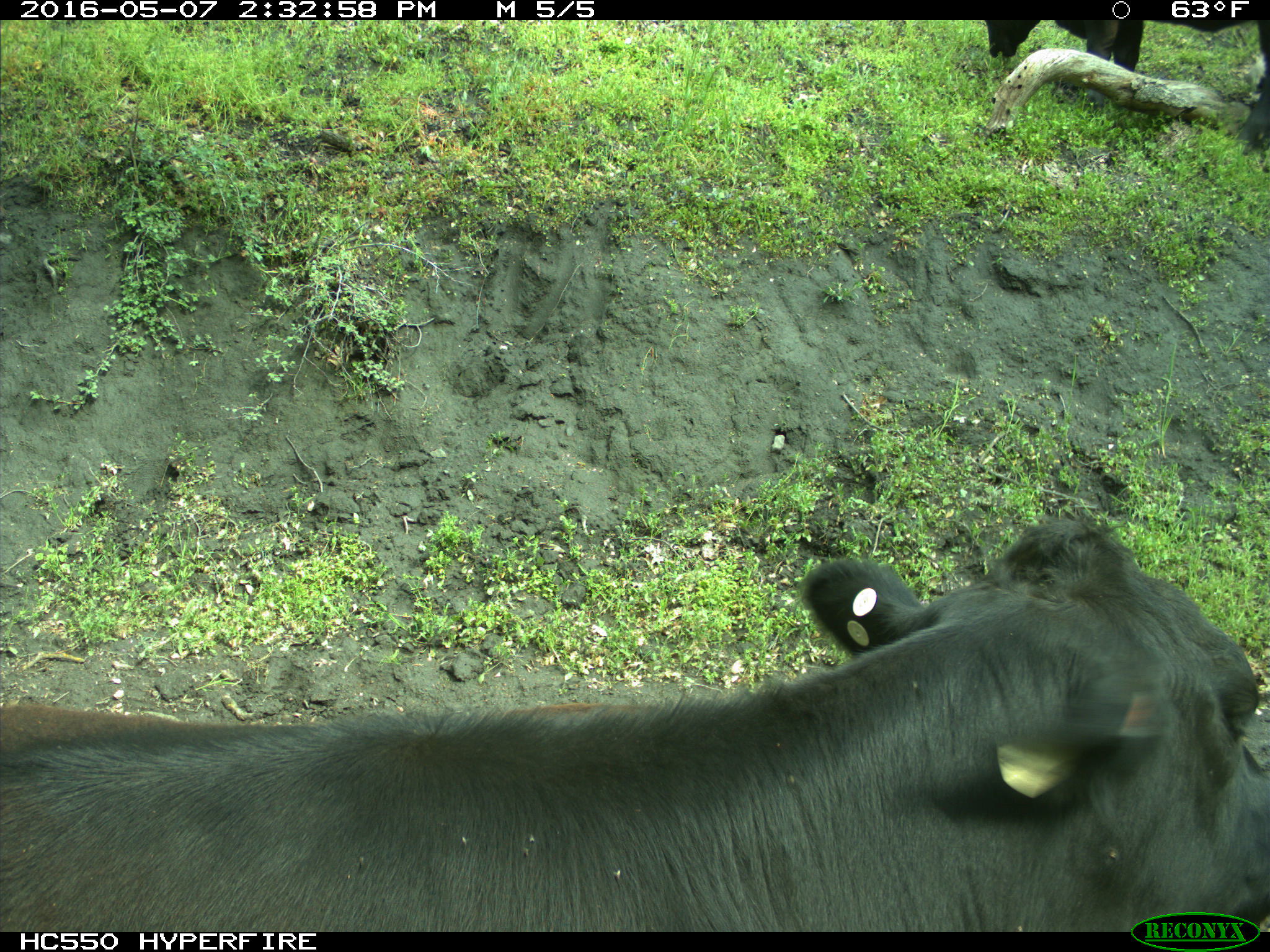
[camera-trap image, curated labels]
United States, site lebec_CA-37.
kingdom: Animalia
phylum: Chordata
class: Mammalia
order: Artiodactyla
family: Bovidae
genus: Bos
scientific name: Bos taurus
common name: domestic cow